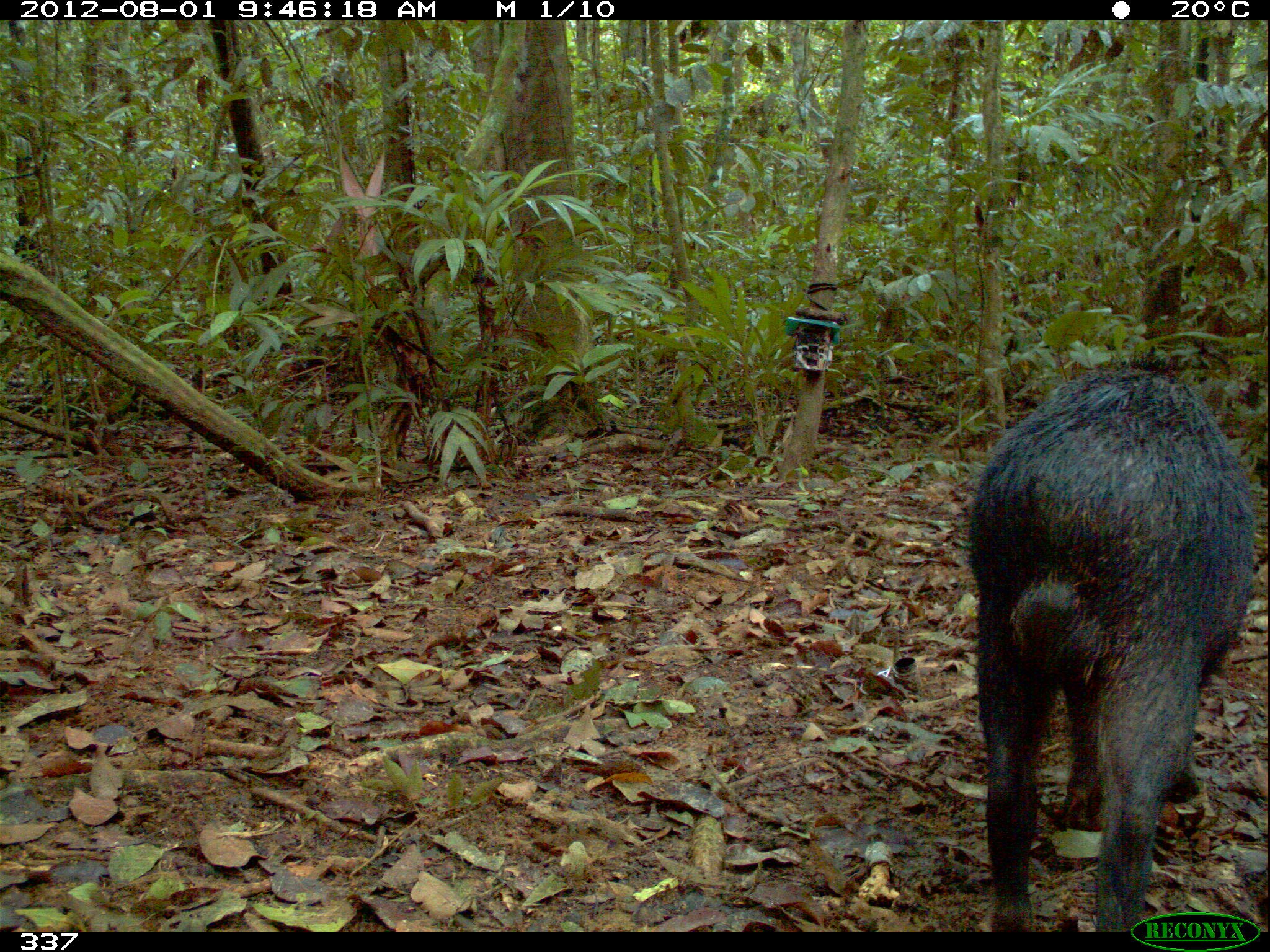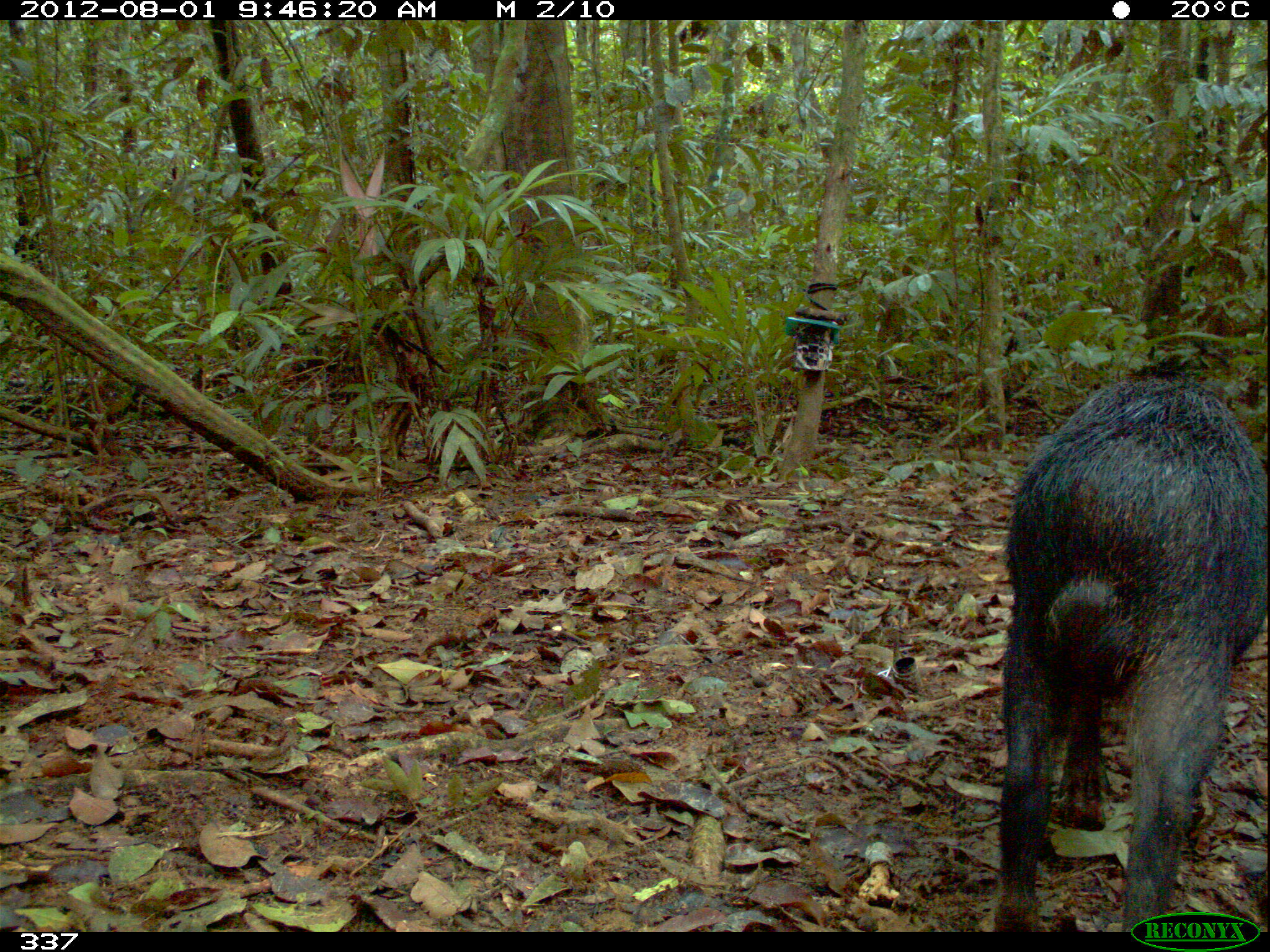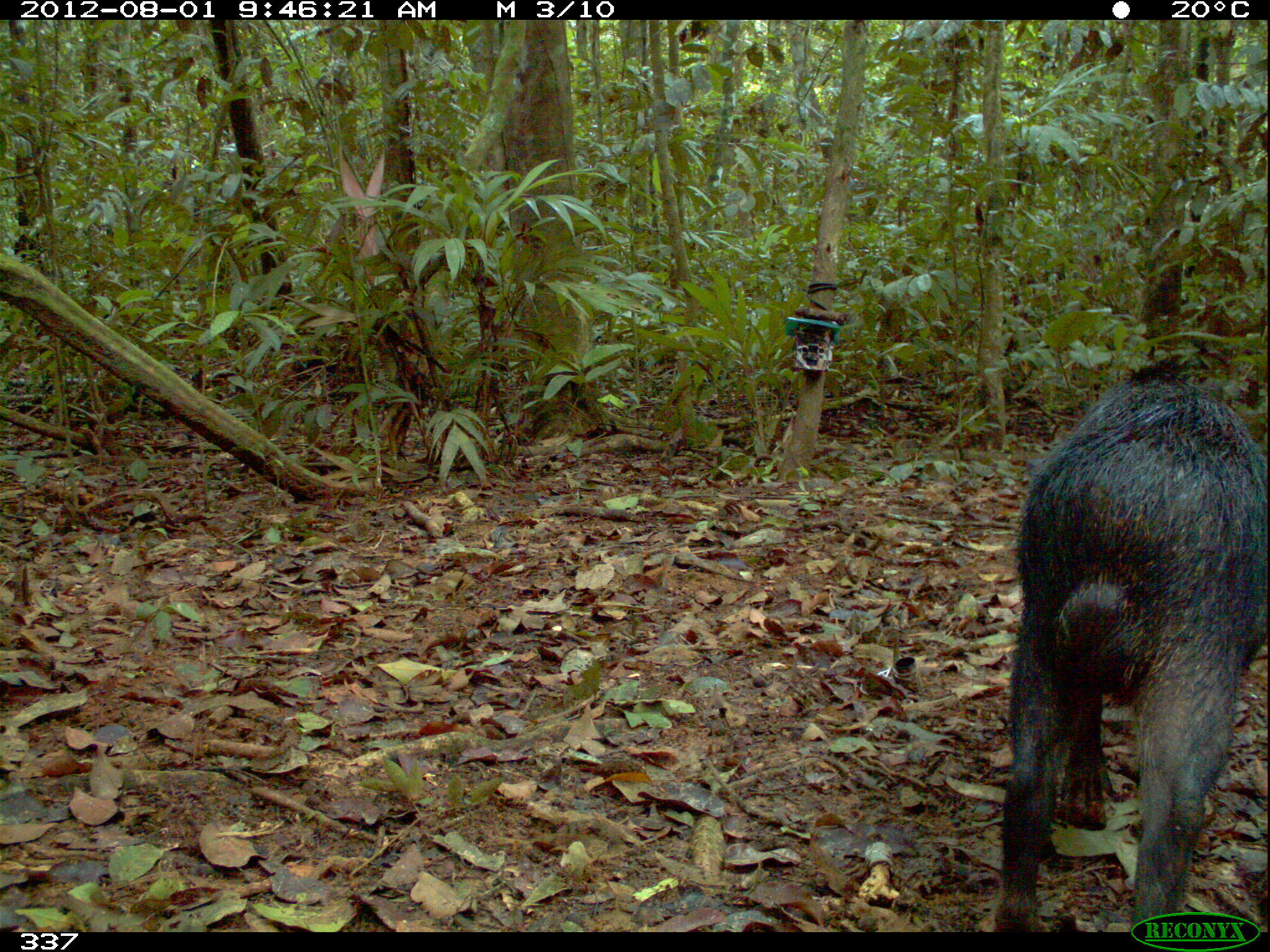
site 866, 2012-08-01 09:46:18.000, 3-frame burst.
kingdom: Animalia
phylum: Chordata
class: Mammalia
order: Artiodactyla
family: Tayassuidae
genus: Tayassu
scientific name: Tayassu pecari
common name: white-lipped peccary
Tayassu pecari (white-lipped peccary).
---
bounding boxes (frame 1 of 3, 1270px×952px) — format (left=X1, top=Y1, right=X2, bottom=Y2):
tayassu pecari: (left=966, top=365, right=1256, bottom=932)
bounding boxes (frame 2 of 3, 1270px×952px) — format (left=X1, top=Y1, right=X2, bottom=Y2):
tayassu pecari: (left=991, top=376, right=1270, bottom=932)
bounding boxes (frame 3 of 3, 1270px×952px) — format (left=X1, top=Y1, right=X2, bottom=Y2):
tayassu pecari: (left=991, top=373, right=1270, bottom=931)